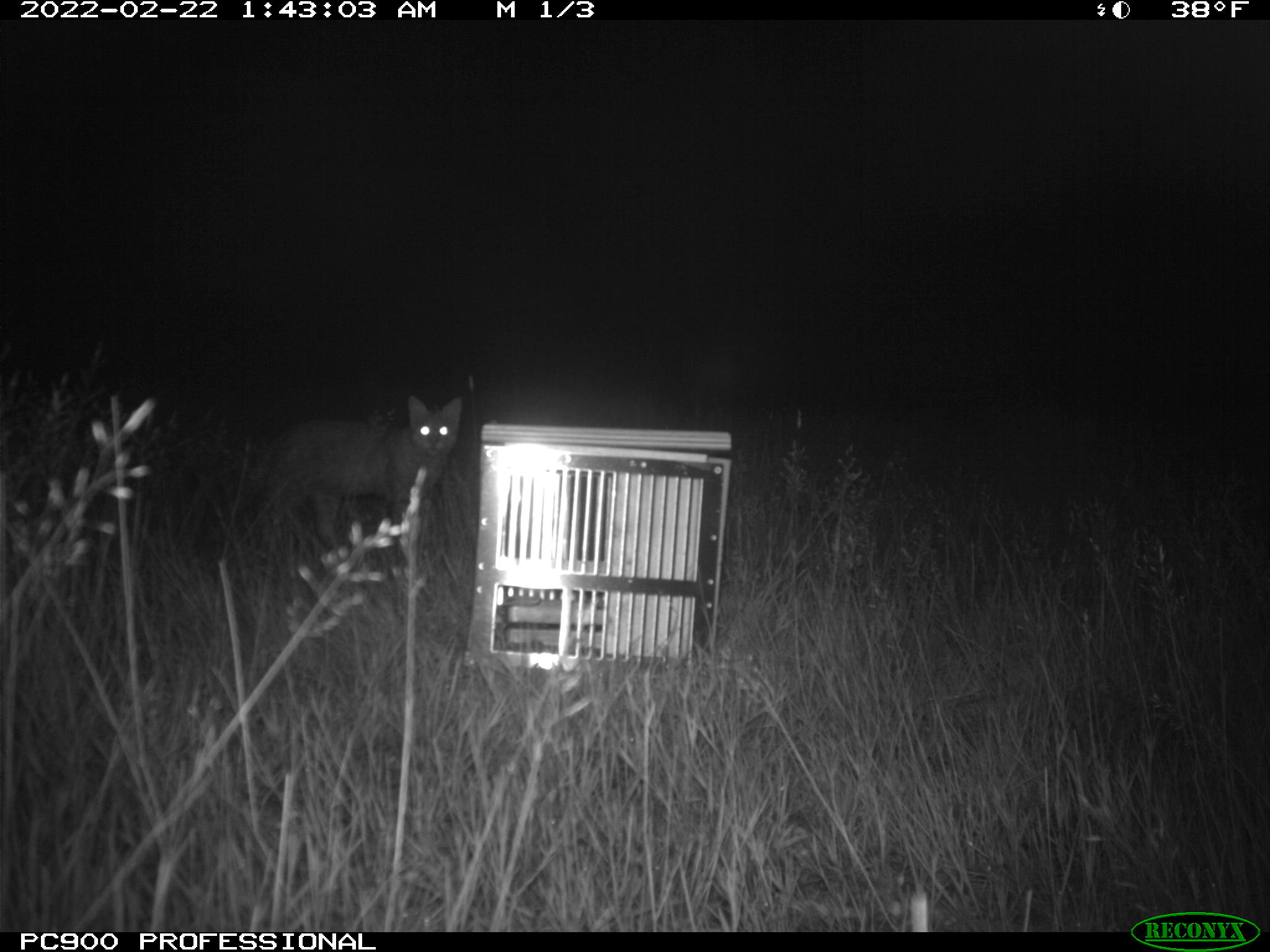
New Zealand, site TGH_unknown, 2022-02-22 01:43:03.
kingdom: Animalia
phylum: Chordata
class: Mammalia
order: Carnivora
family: Felidae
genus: Felis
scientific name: Felis catus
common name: domestic cat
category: cat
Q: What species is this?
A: Cat (domestic cat) (Felis catus).